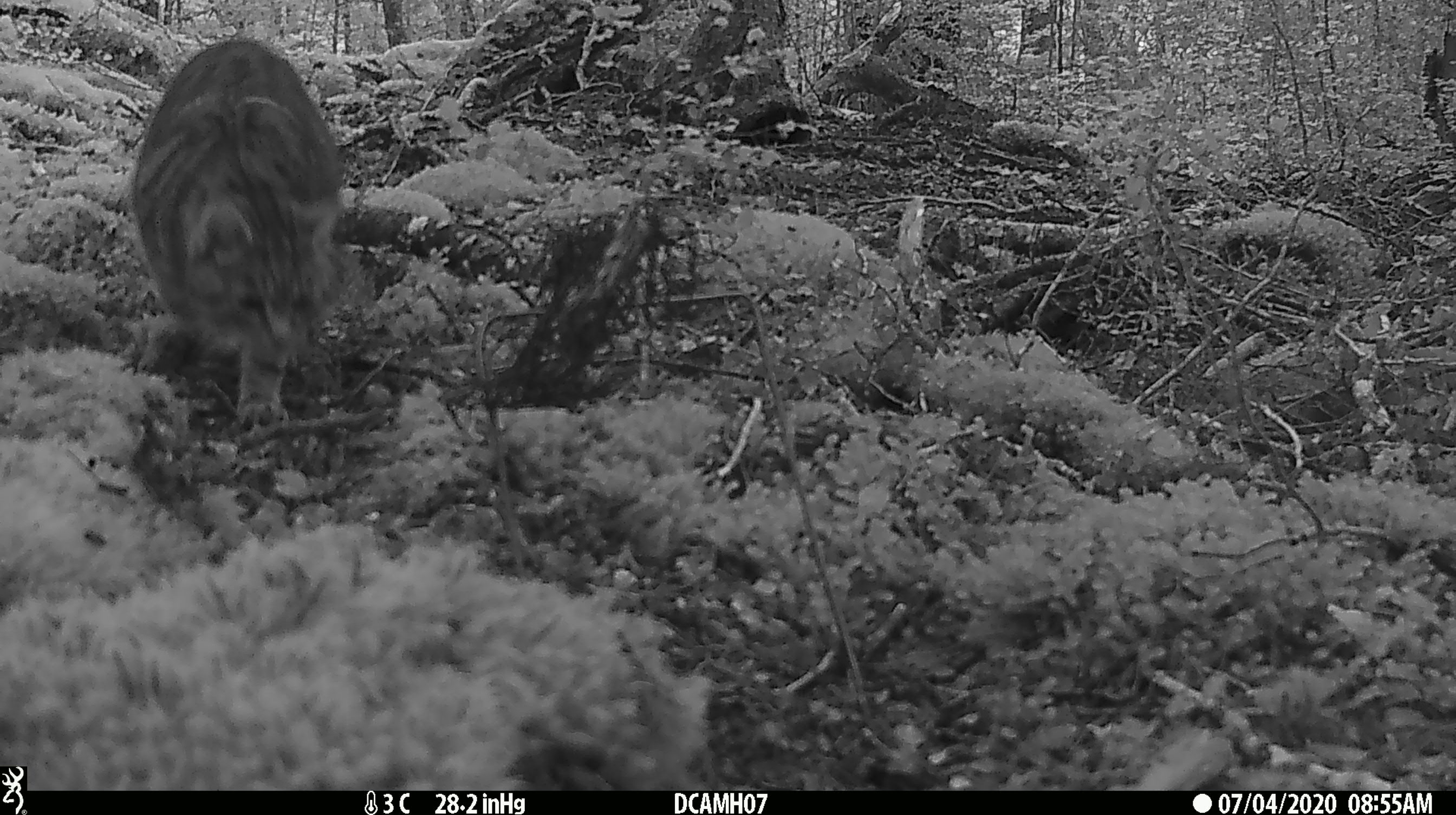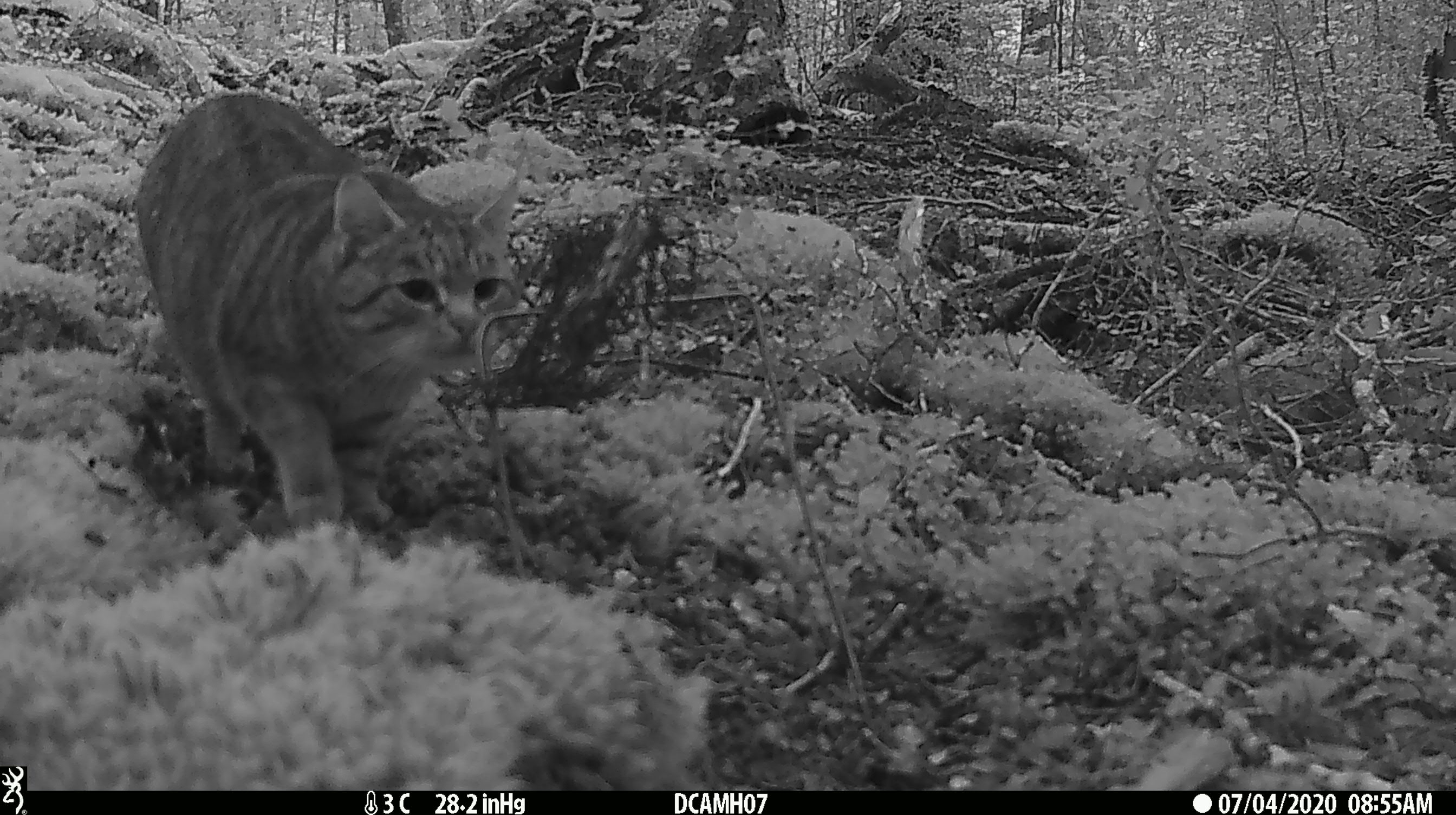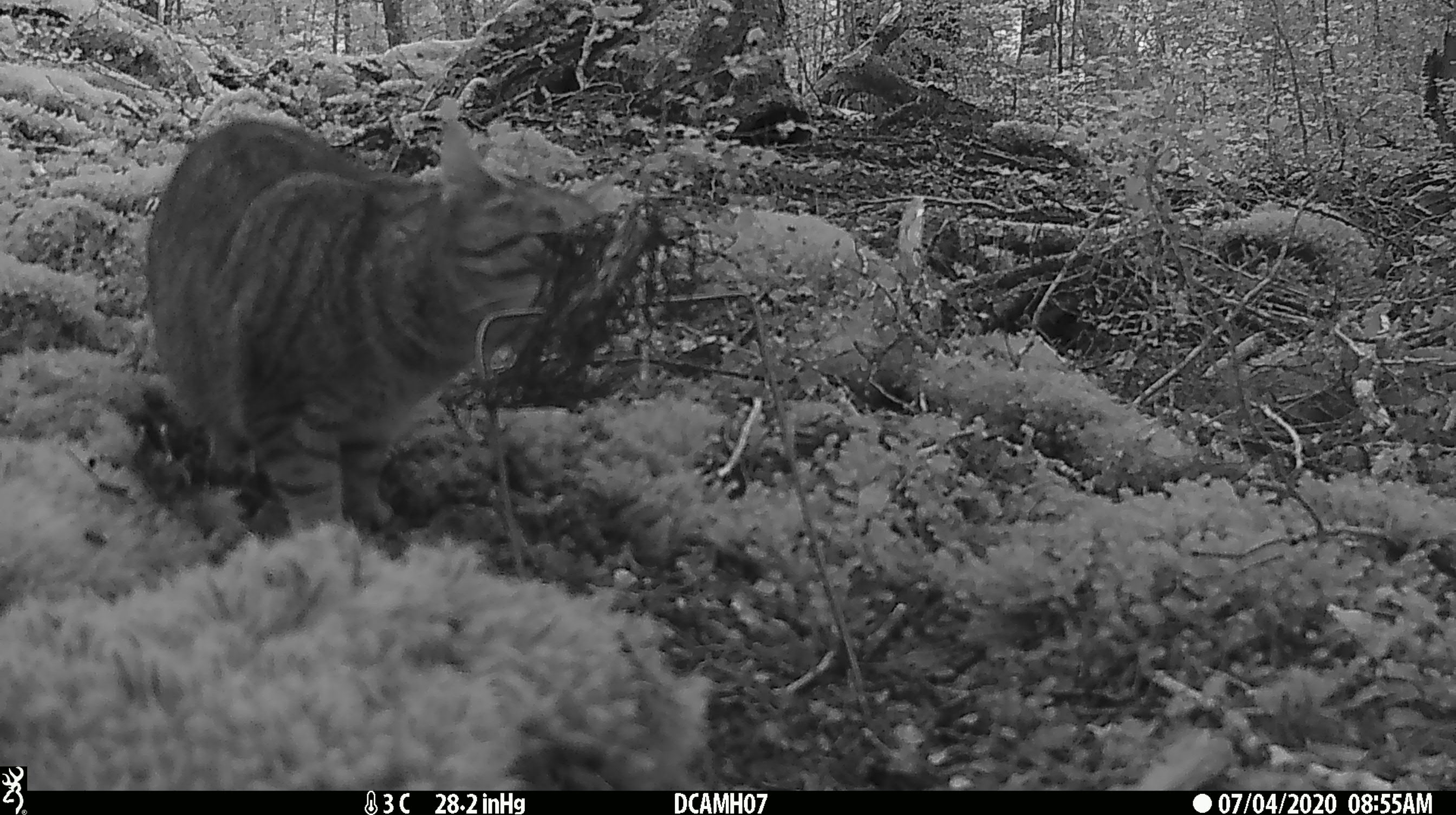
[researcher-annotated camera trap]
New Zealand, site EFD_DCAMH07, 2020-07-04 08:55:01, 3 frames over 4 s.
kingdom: Animalia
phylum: Chordata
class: Mammalia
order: Carnivora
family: Felidae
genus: Felis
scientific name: Felis catus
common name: domestic cat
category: cat